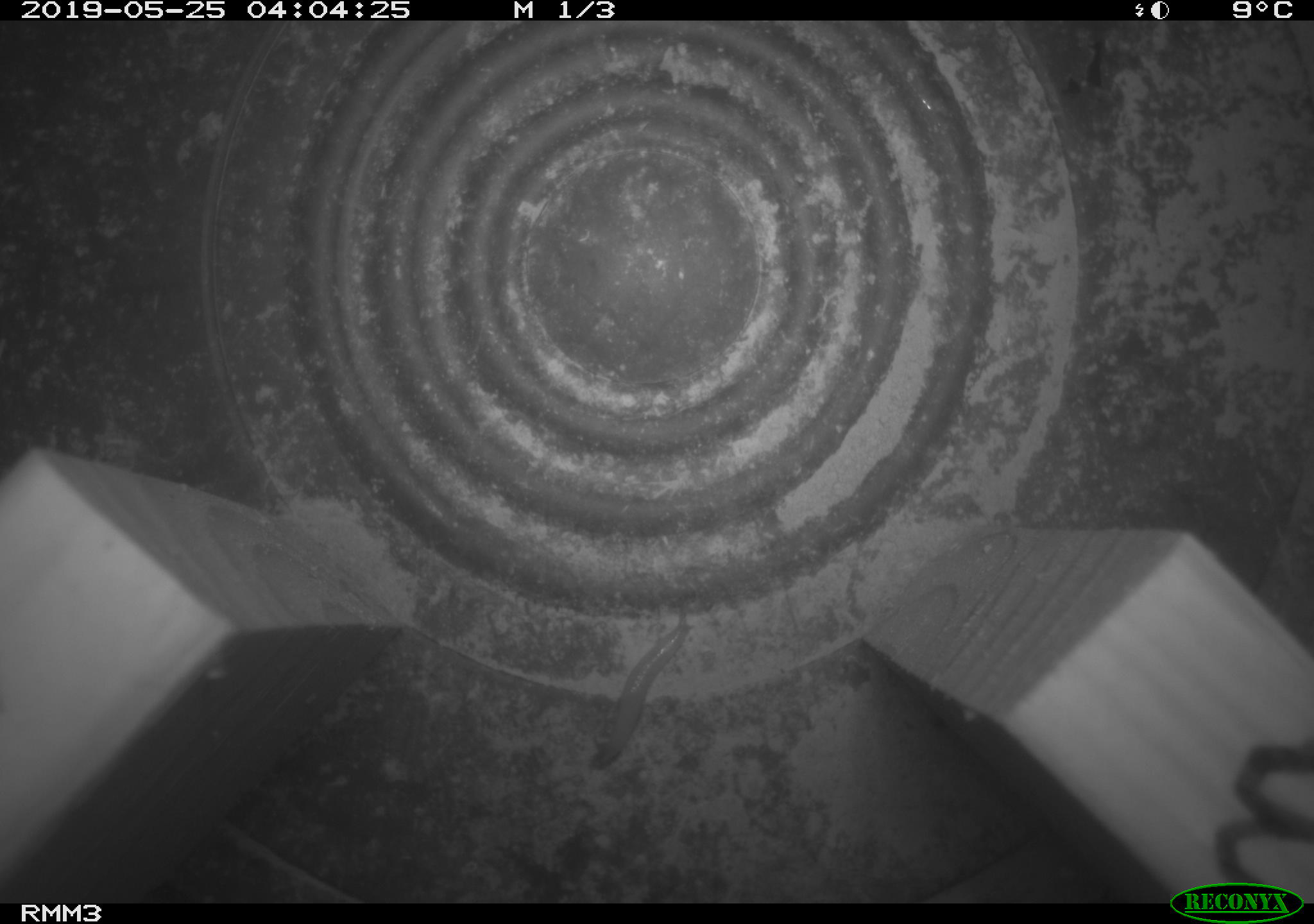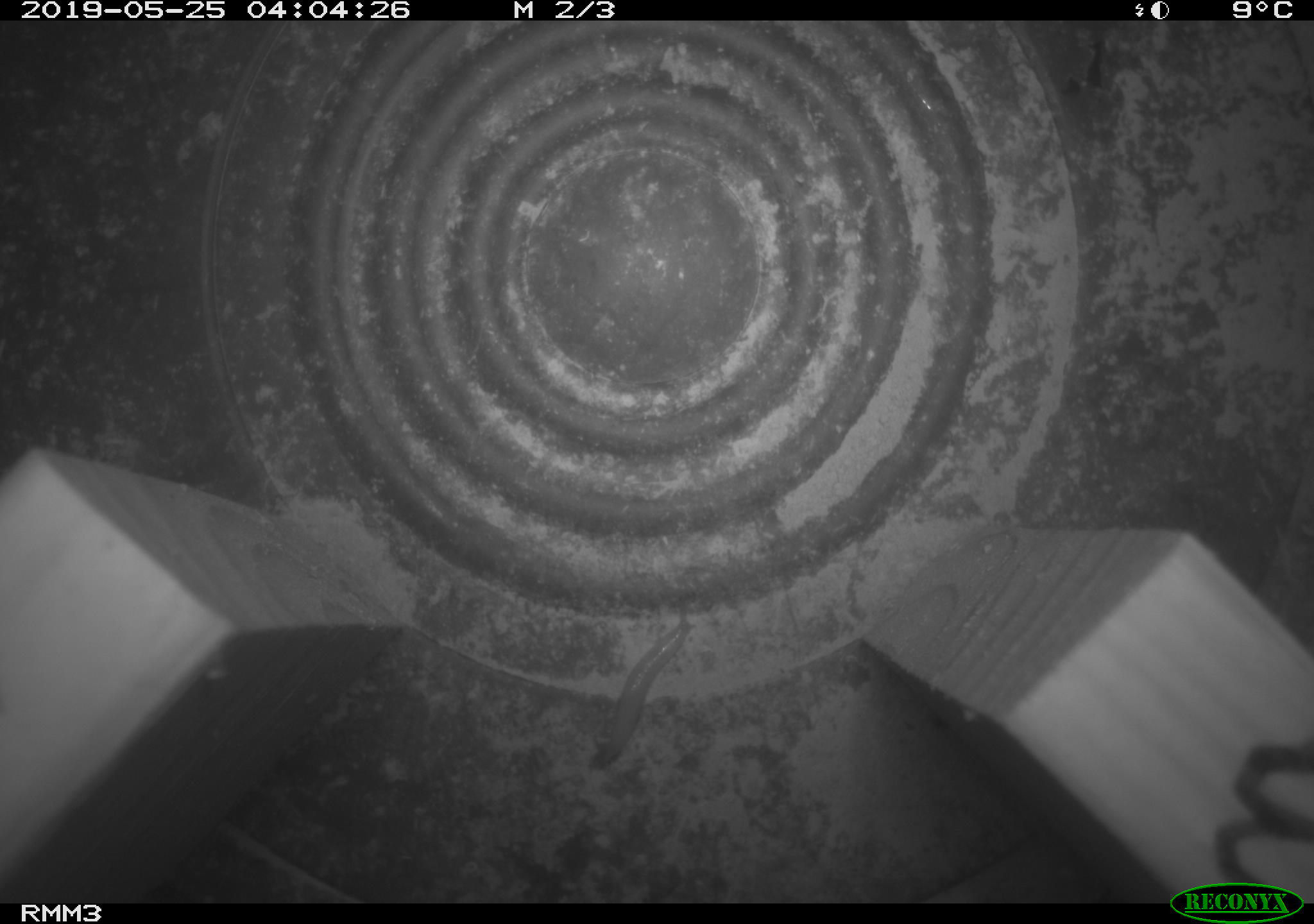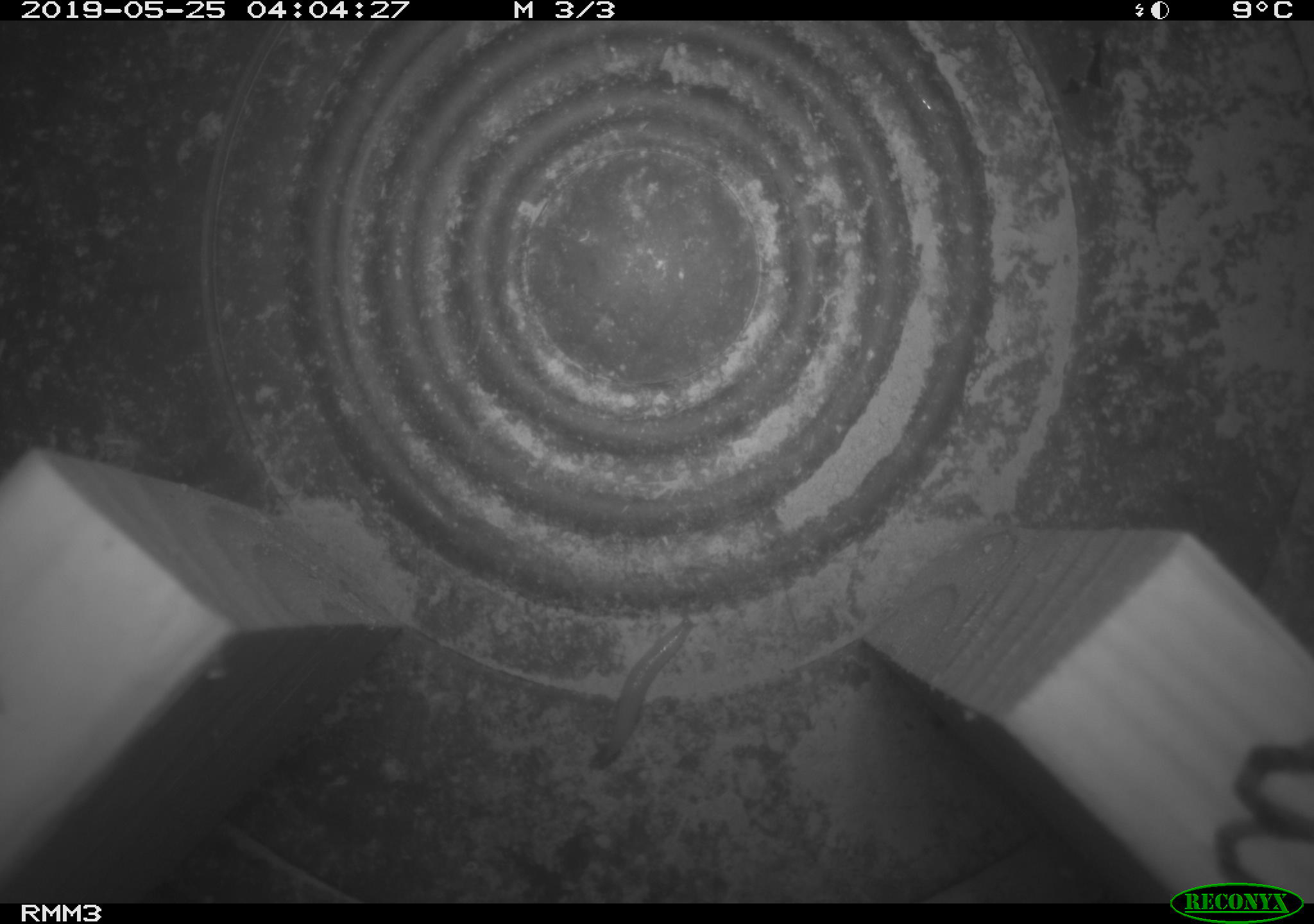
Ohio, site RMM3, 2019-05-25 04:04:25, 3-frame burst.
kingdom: Animalia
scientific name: Animalia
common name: animal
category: invertebrate